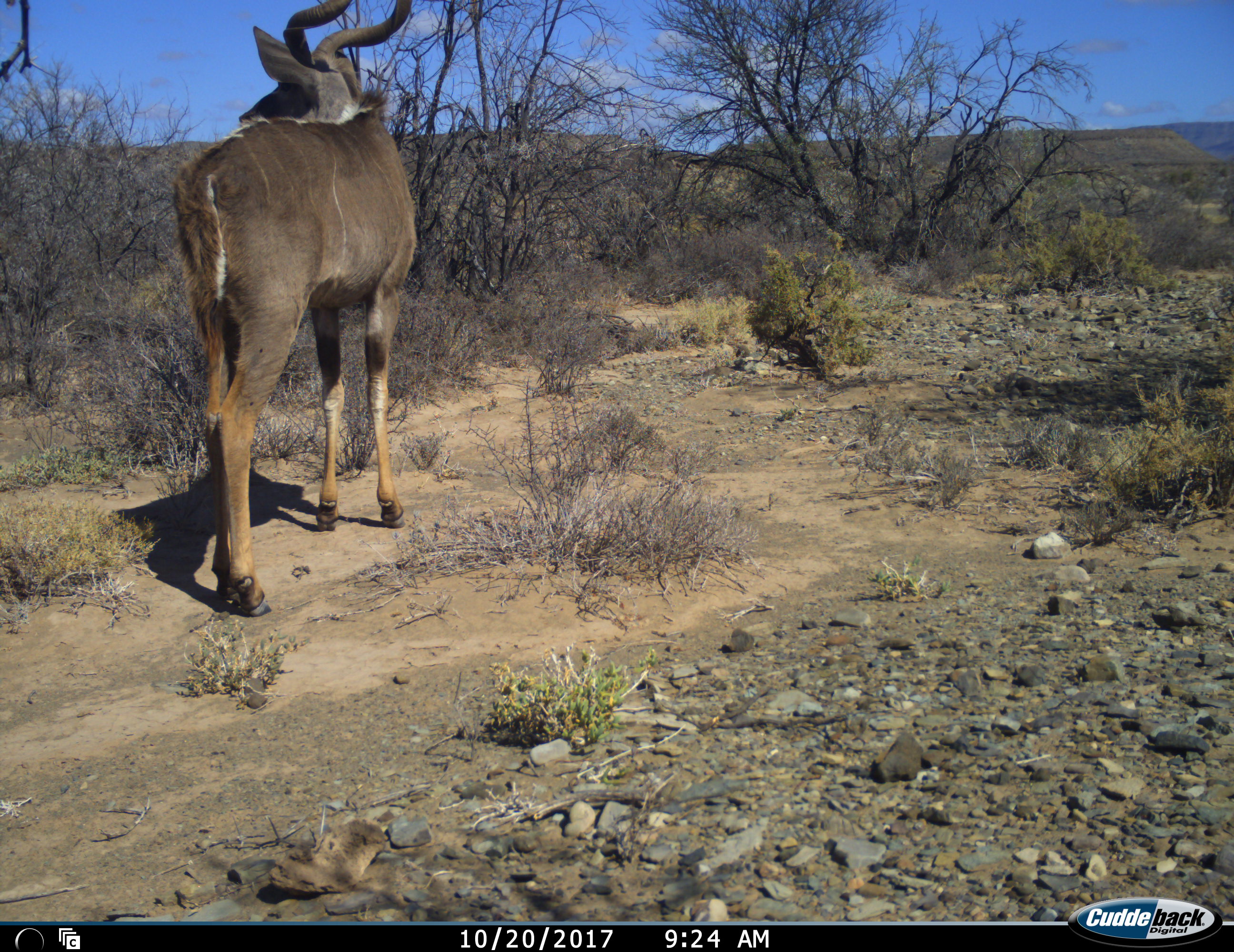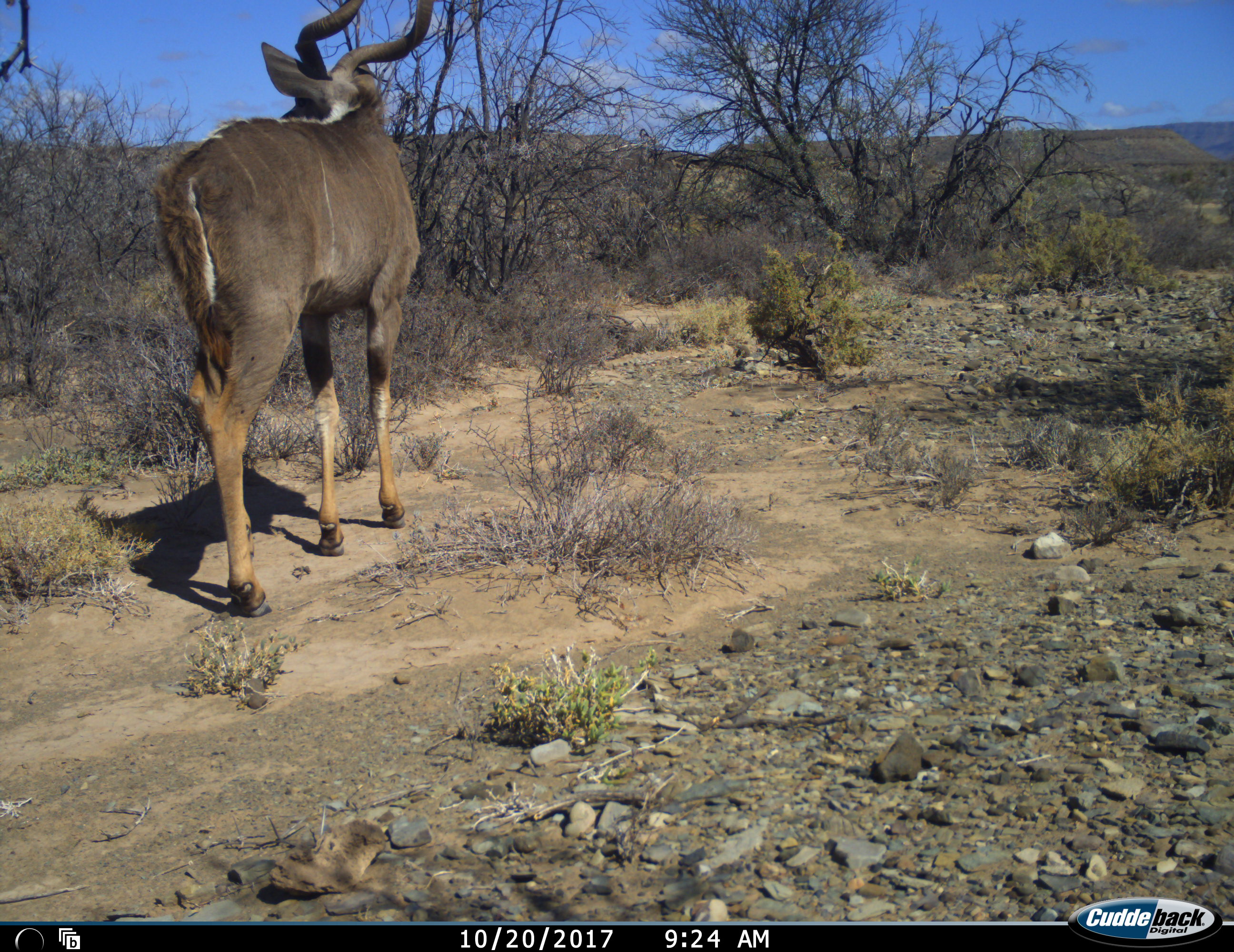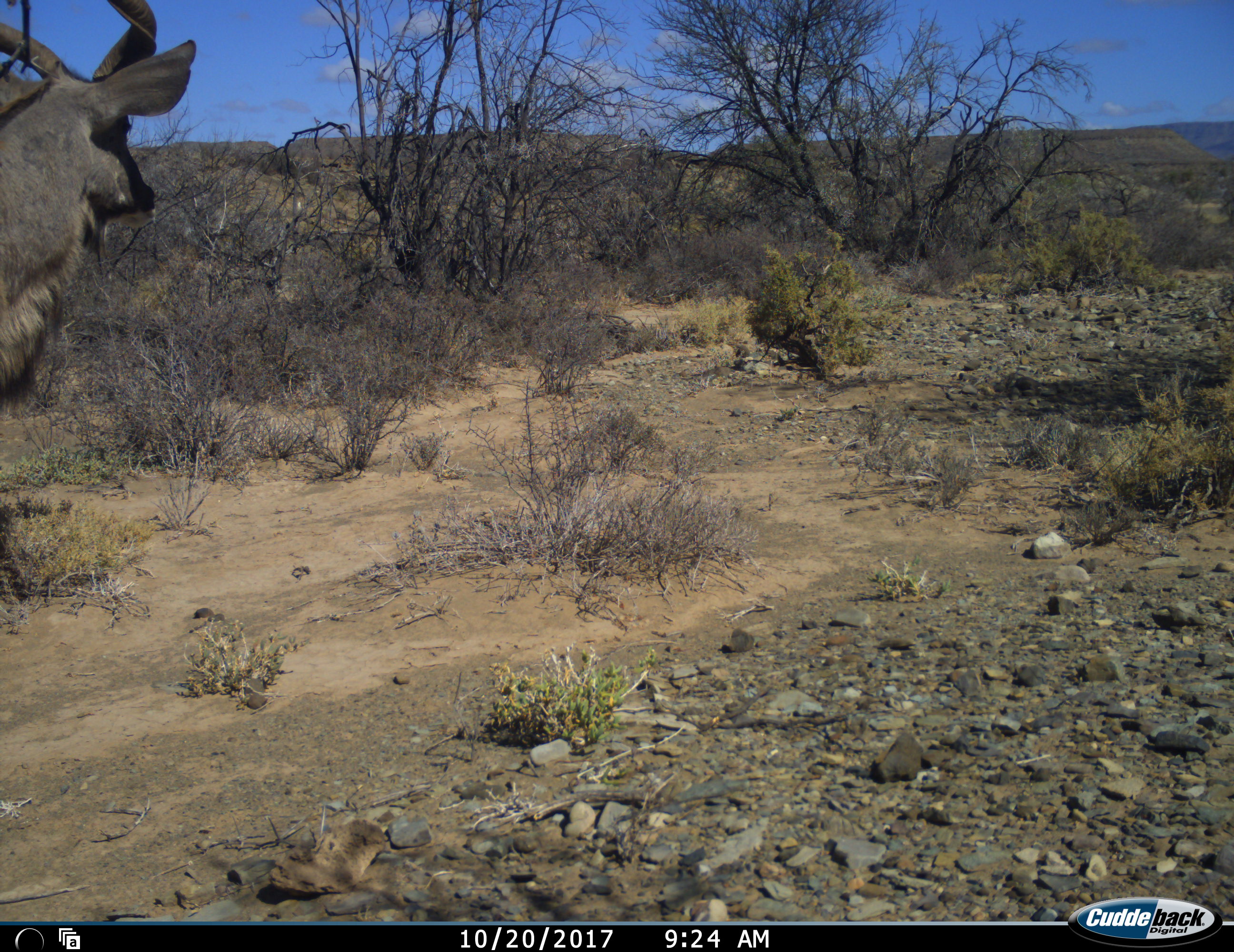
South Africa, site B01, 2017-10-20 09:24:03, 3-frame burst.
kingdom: Animalia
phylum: Chordata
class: Mammalia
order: Artiodactyla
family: Bovidae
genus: Tragelaphus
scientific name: Tragelaphus strepsiceros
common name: greater kudu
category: kudu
Kudu (greater kudu) (Tragelaphus strepsiceros), count 1. Behavior (volunteer vote fractions): standing 50%, resting 0%, moving 88%, interacting 0%. Young present (vote fraction): 0%. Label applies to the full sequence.